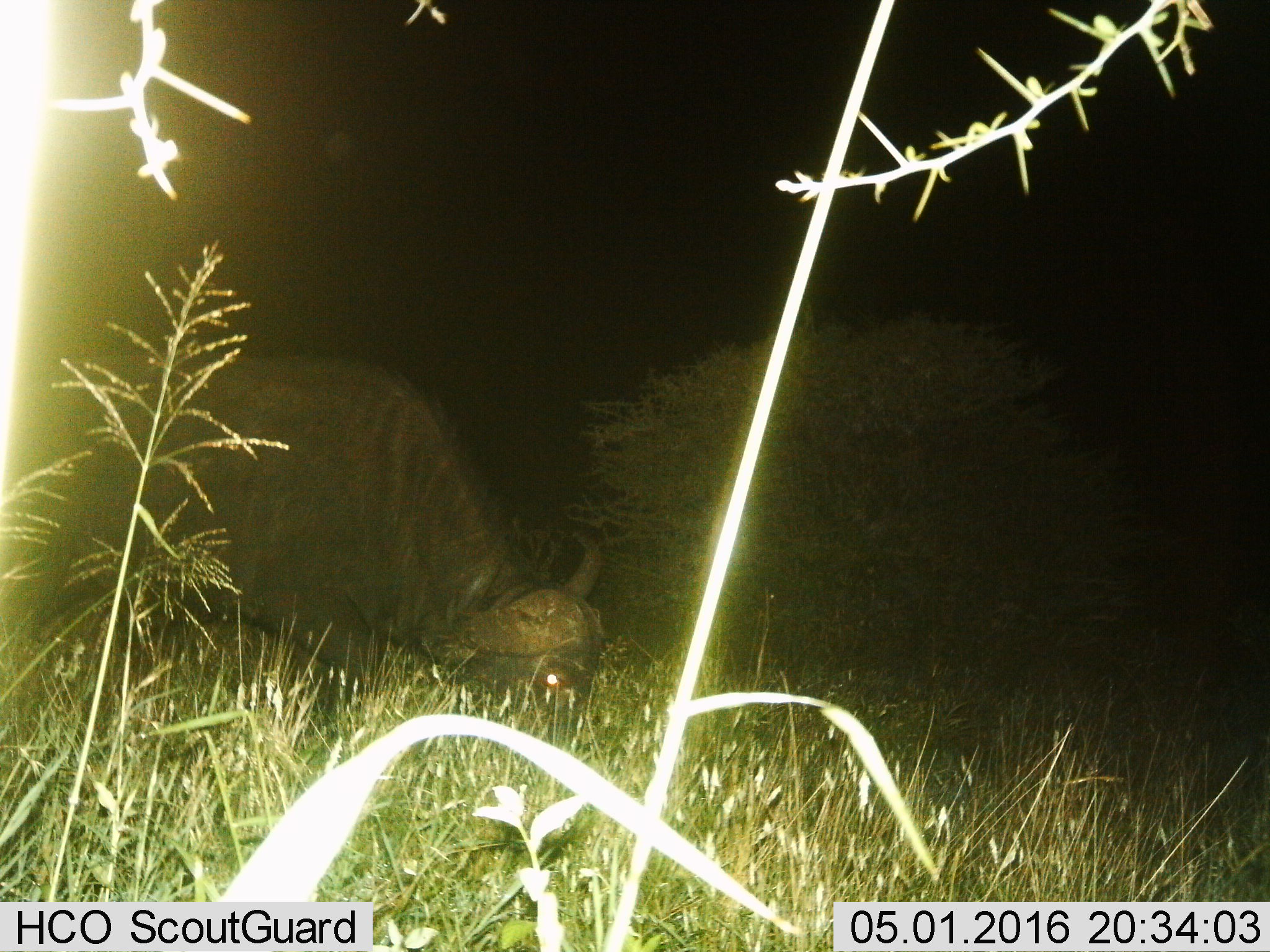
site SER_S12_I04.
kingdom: Animalia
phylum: Chordata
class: Mammalia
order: Artiodactyla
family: Bovidae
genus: Syncerus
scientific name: Syncerus caffer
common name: african buffalo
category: buffalo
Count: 1.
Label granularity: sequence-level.